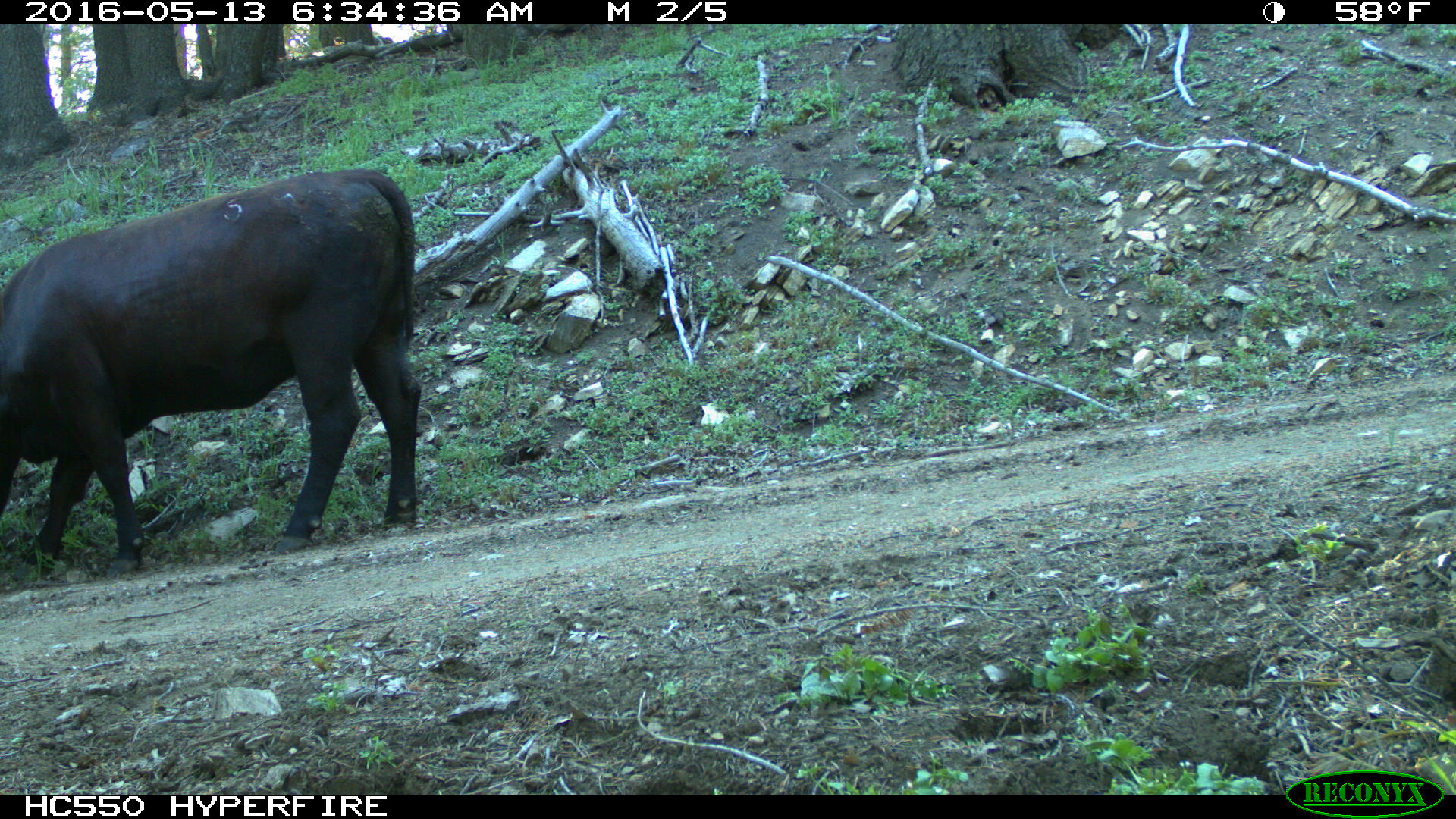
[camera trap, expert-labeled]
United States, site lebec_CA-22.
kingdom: Animalia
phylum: Chordata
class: Mammalia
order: Artiodactyla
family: Bovidae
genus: Bos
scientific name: Bos taurus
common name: domestic cow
Bos taurus (domestic cow).